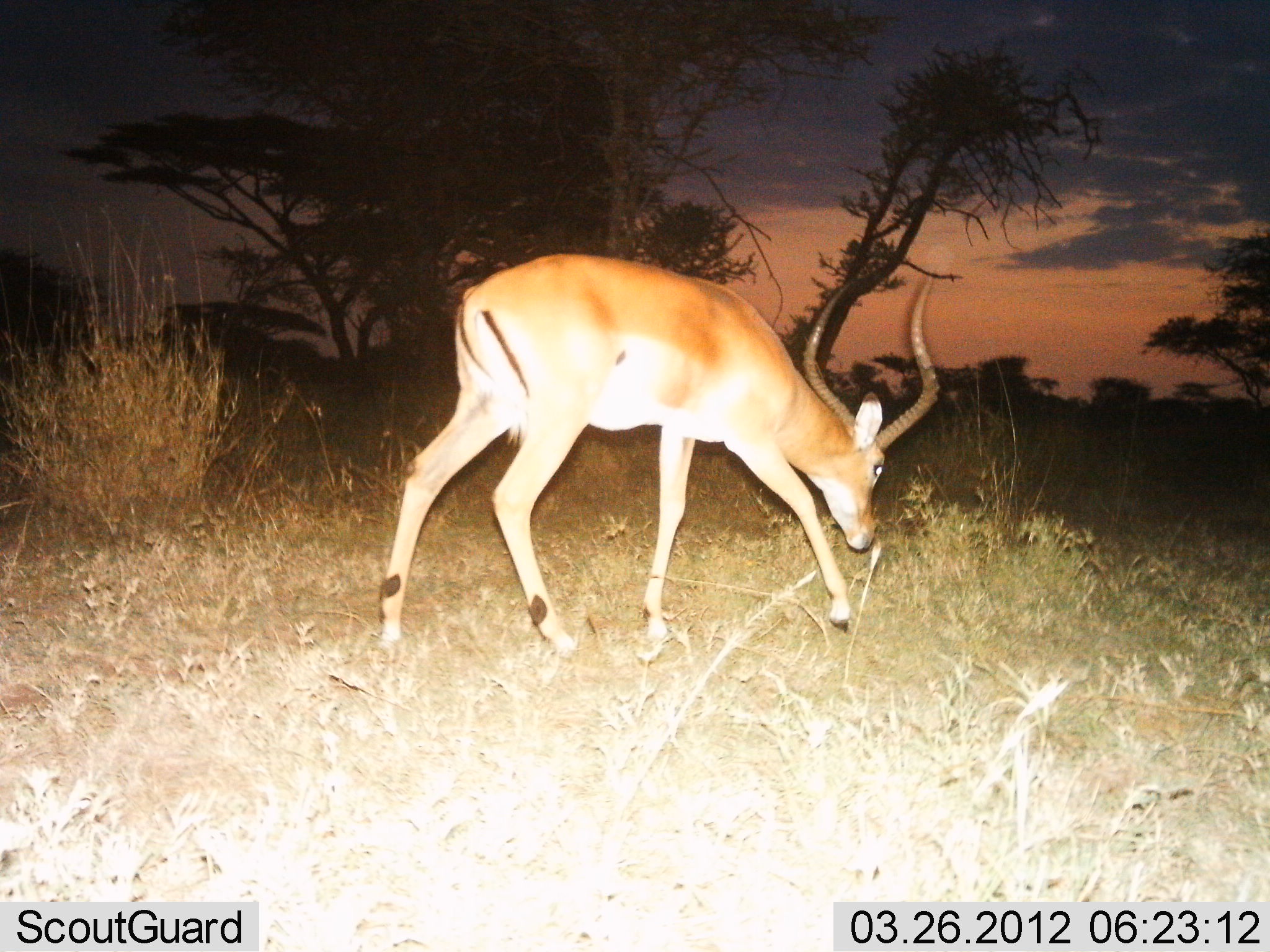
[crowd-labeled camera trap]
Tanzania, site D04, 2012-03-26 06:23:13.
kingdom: Animalia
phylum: Chordata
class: Mammalia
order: Artiodactyla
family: Bovidae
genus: Aepyceros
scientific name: Aepyceros melampus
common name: impala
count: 1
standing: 11%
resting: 0%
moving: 50%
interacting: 0%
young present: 0%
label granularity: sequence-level